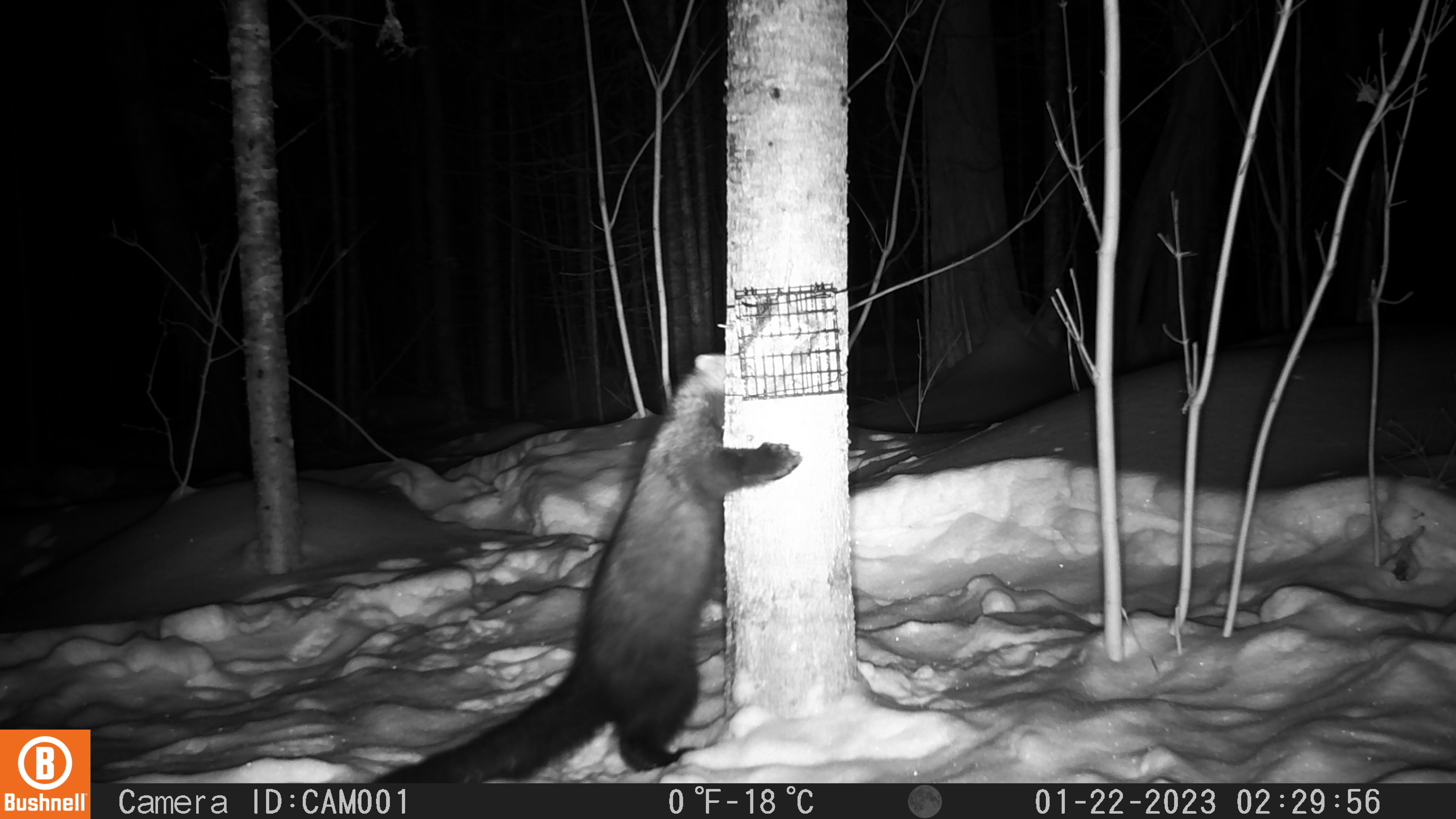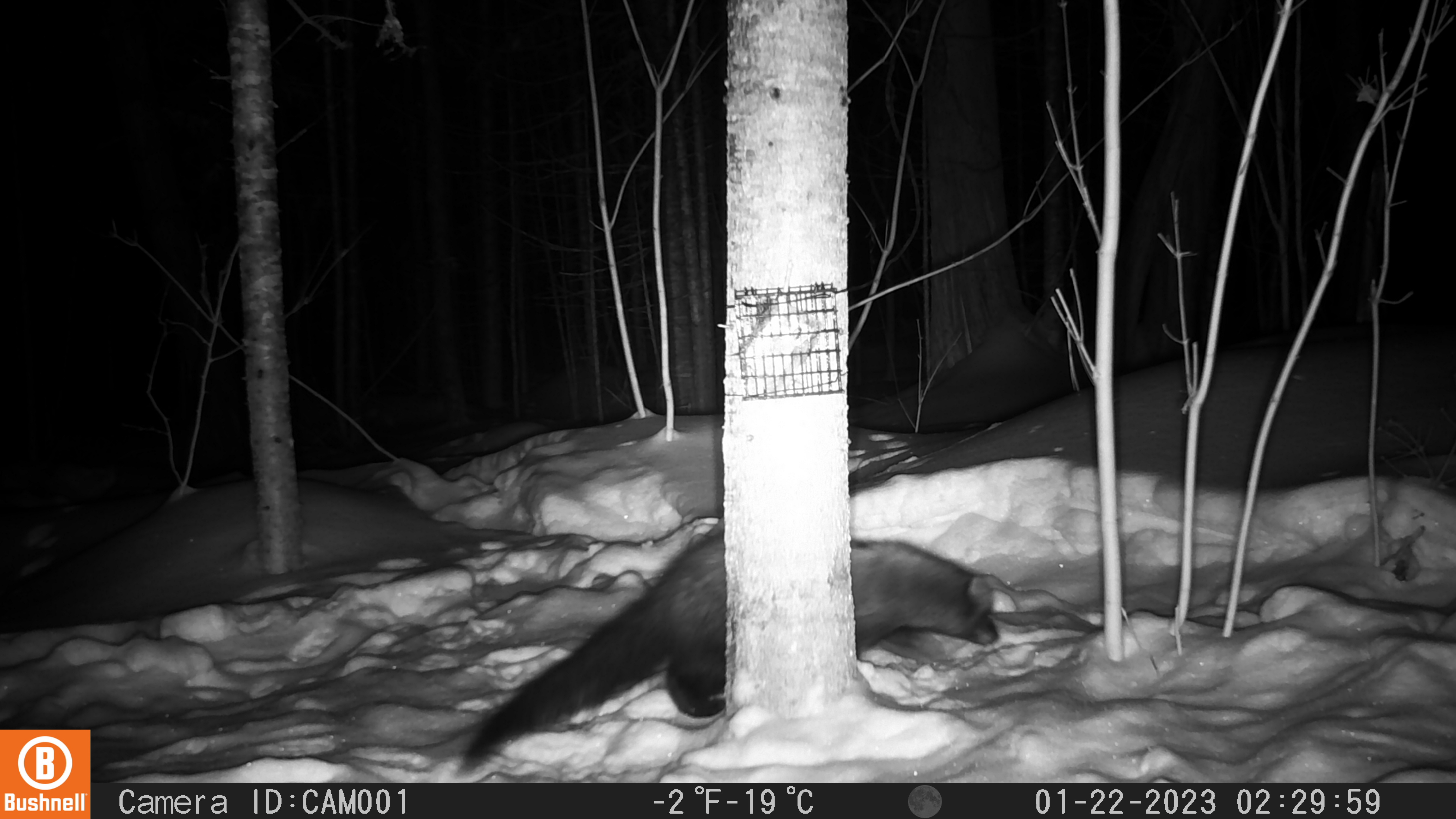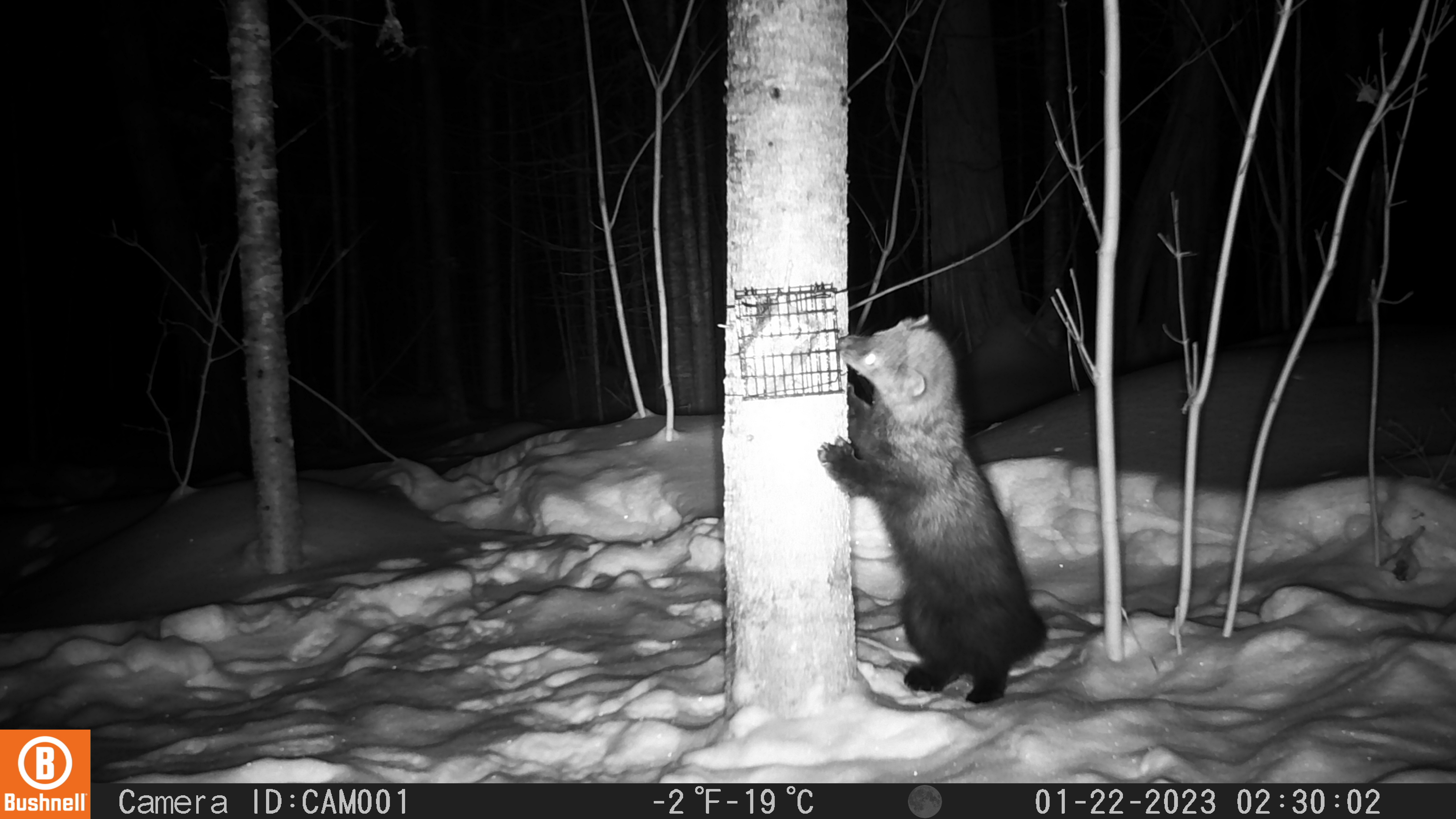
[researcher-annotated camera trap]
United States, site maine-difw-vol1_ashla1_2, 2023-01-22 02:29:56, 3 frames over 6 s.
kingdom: Animalia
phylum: Chordata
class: Mammalia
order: Carnivora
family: Mustelidae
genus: Pekania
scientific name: Pekania pennanti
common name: fisher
Fisher (Pekania pennanti).